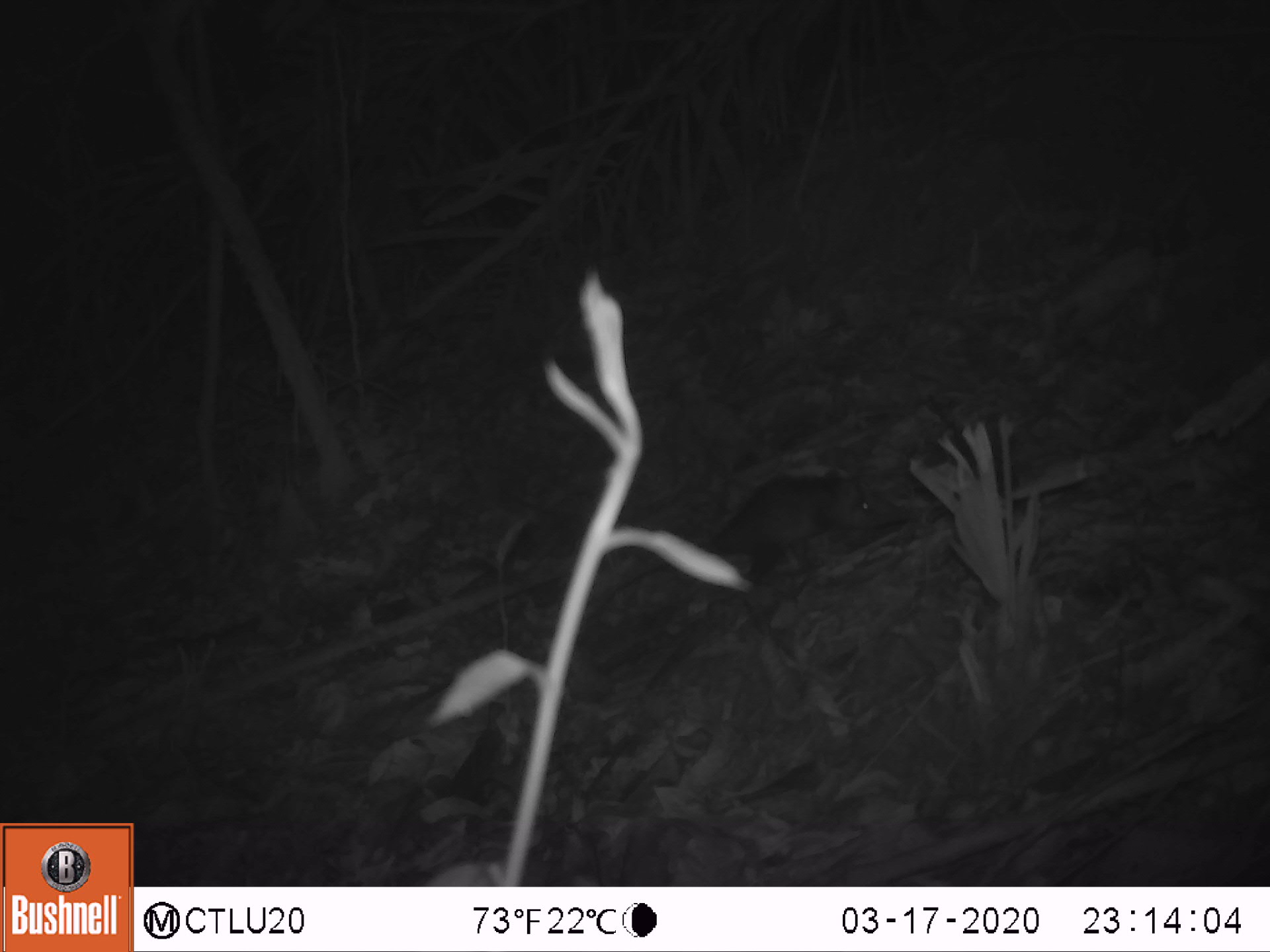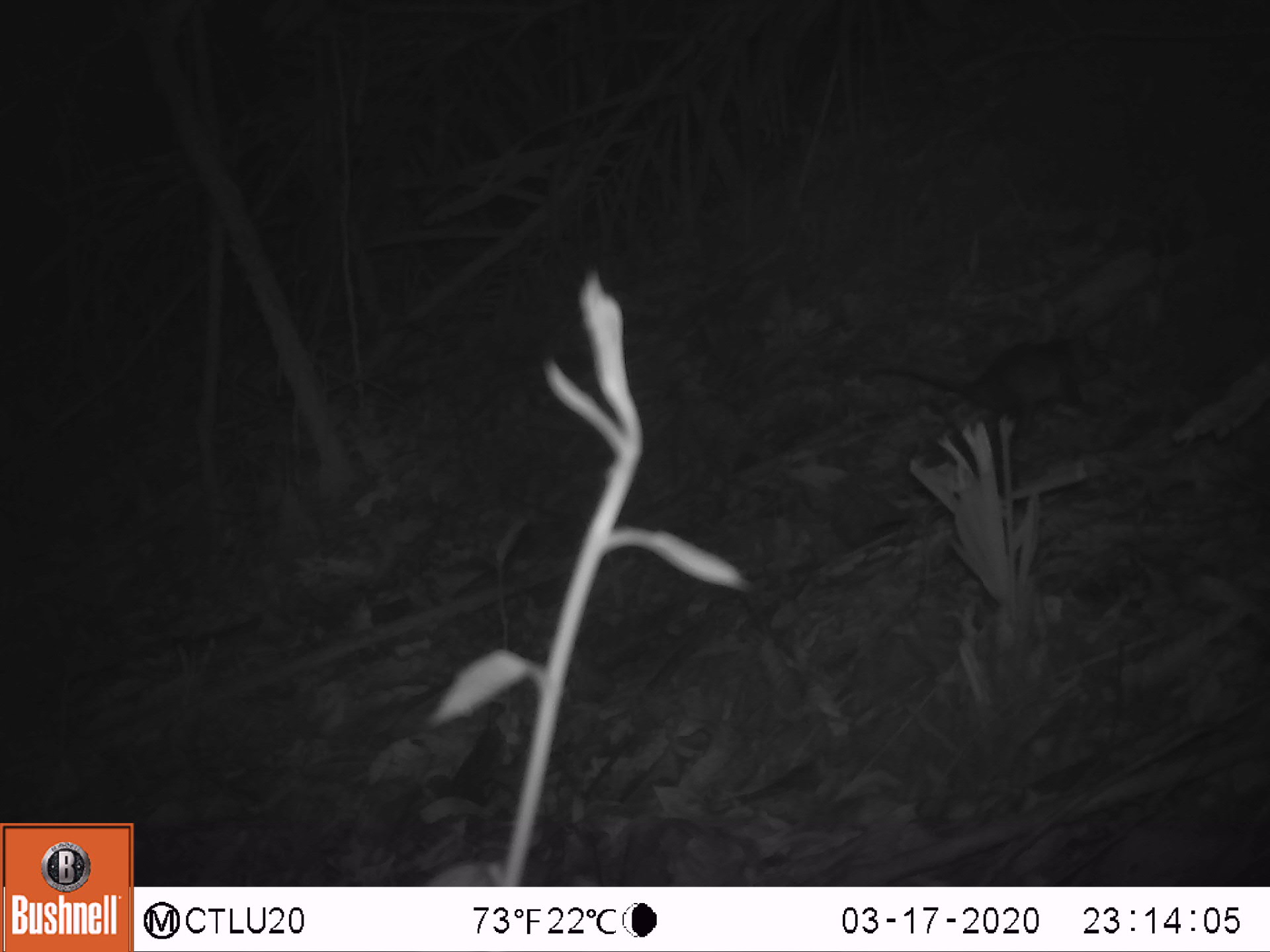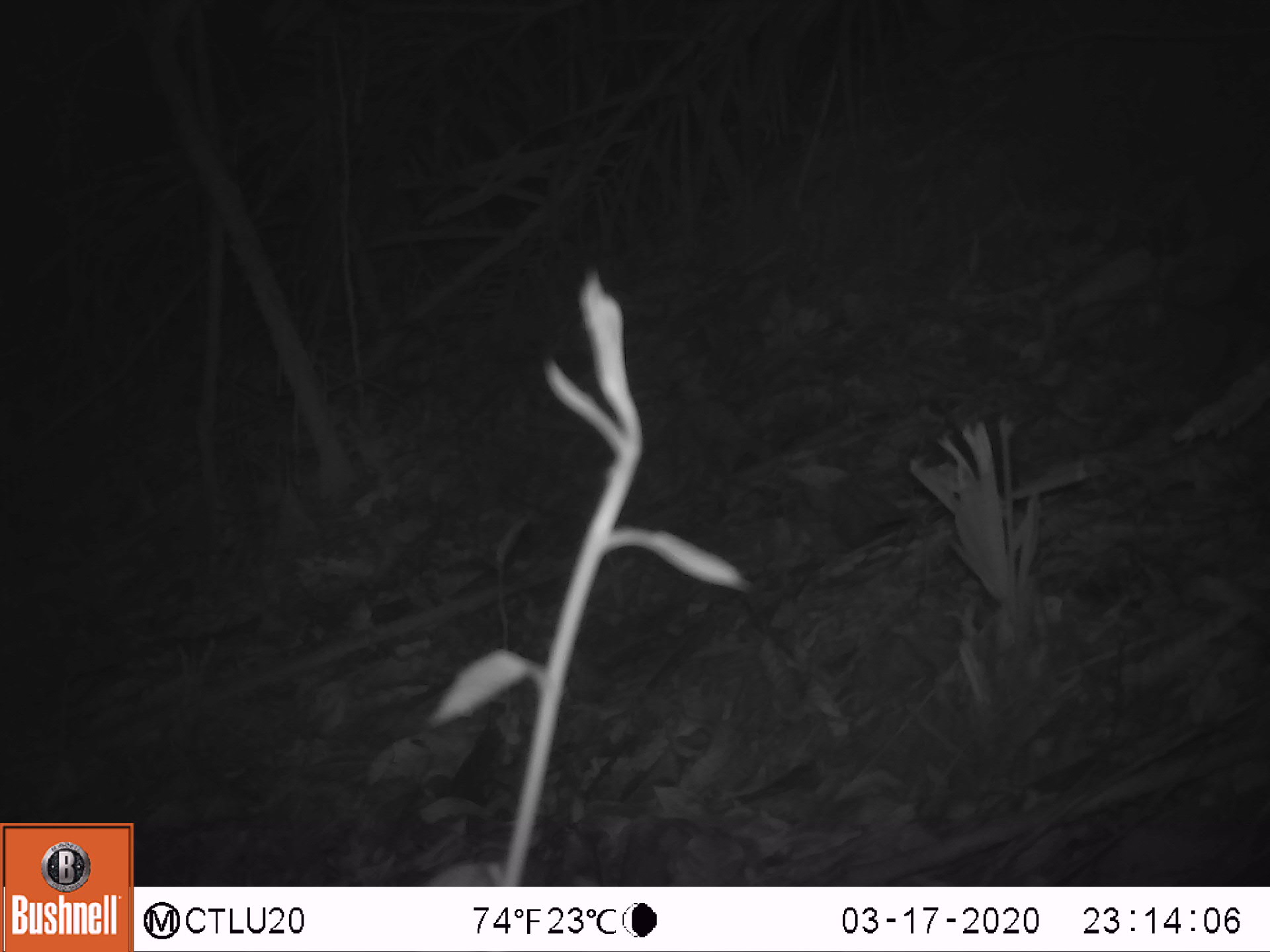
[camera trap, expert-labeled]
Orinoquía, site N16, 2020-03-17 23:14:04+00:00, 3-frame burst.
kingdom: Animalia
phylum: Chordata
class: Mammalia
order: Didelphimorphia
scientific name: Didelphimorphia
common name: possum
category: unknown possum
Unknown possum (possum) (Didelphimorphia).